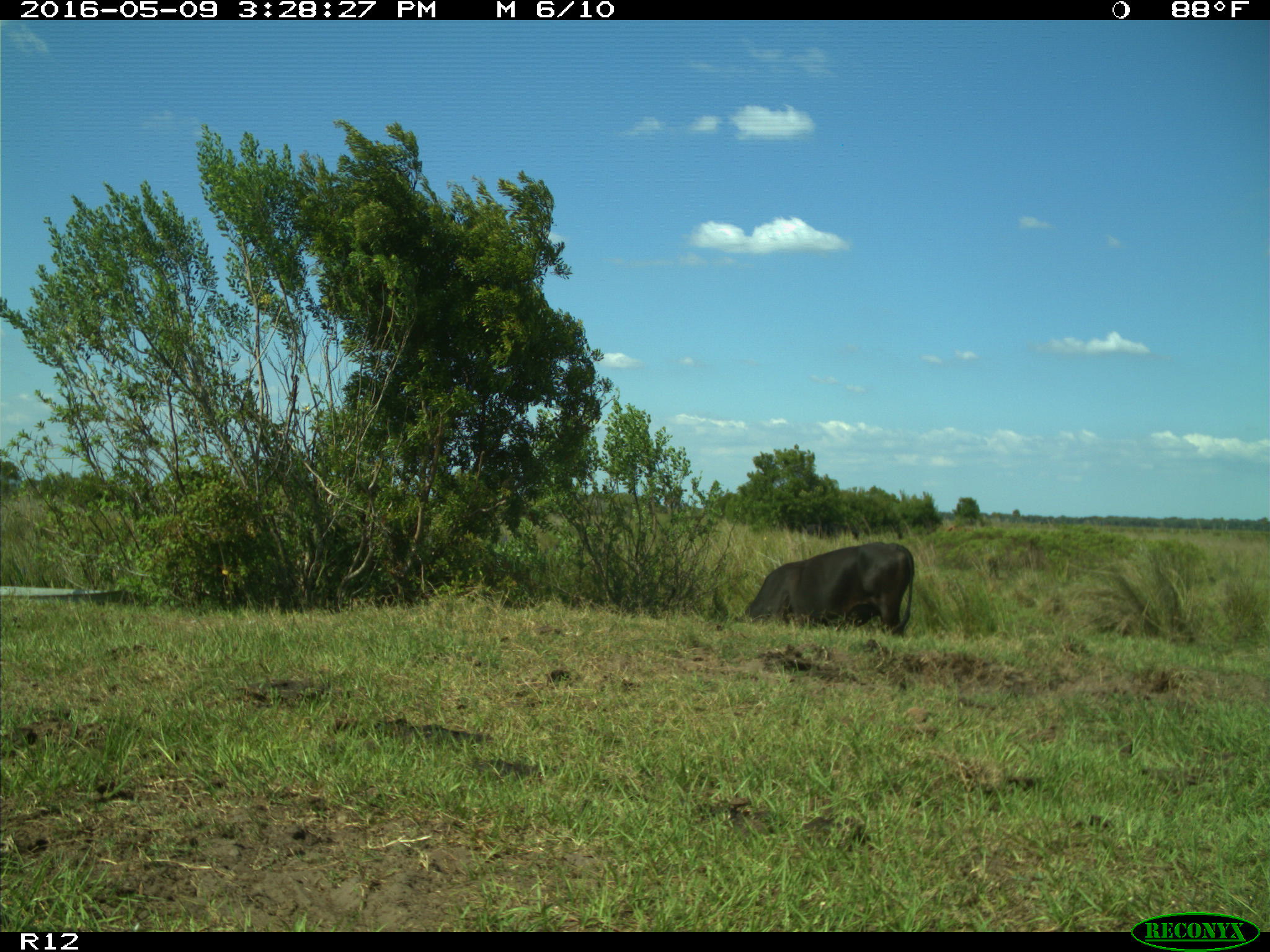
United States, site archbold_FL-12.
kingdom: Animalia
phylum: Chordata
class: Mammalia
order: Artiodactyla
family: Bovidae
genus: Bos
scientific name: Bos taurus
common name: domestic cow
Bos taurus (domestic cow).